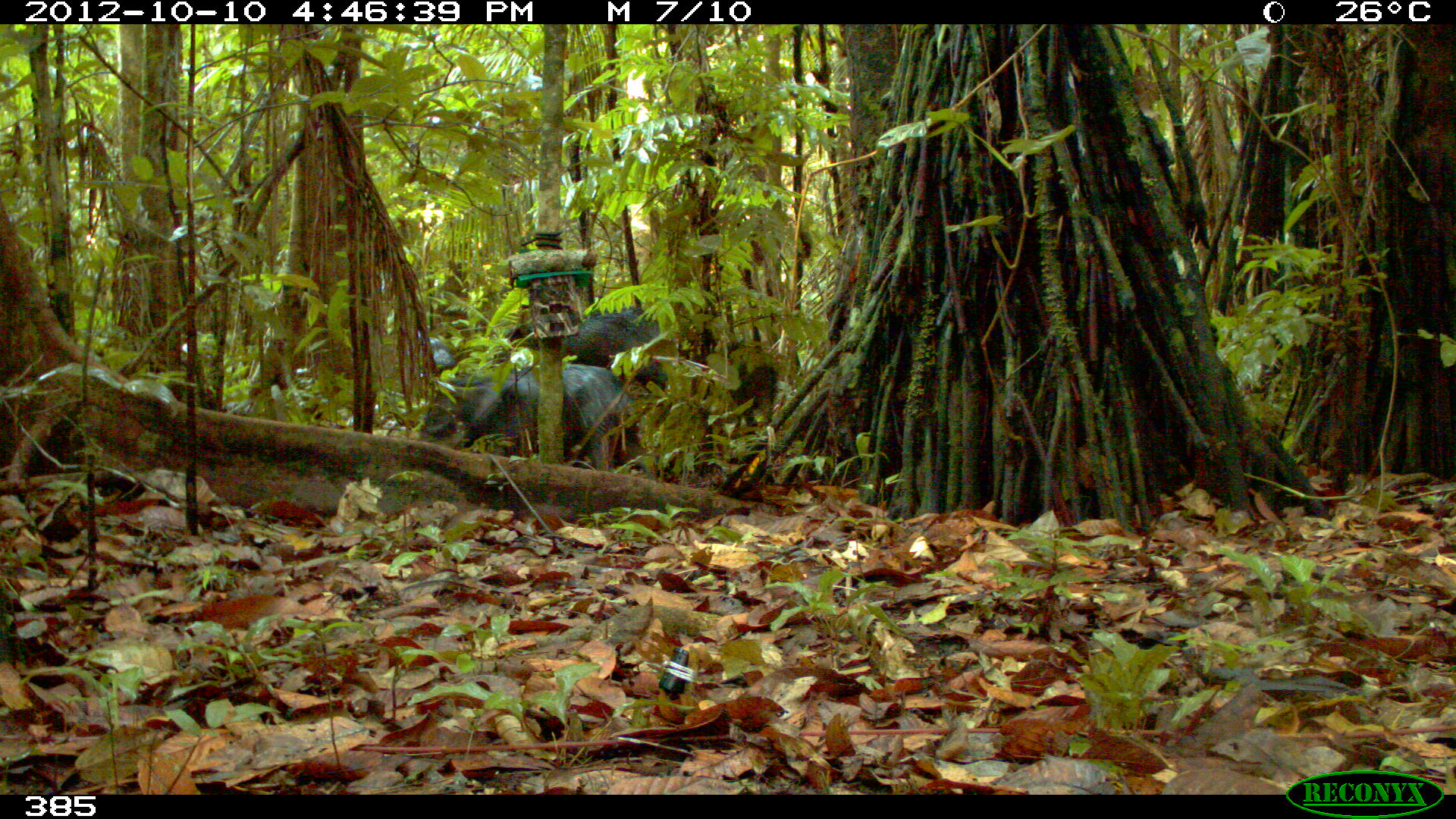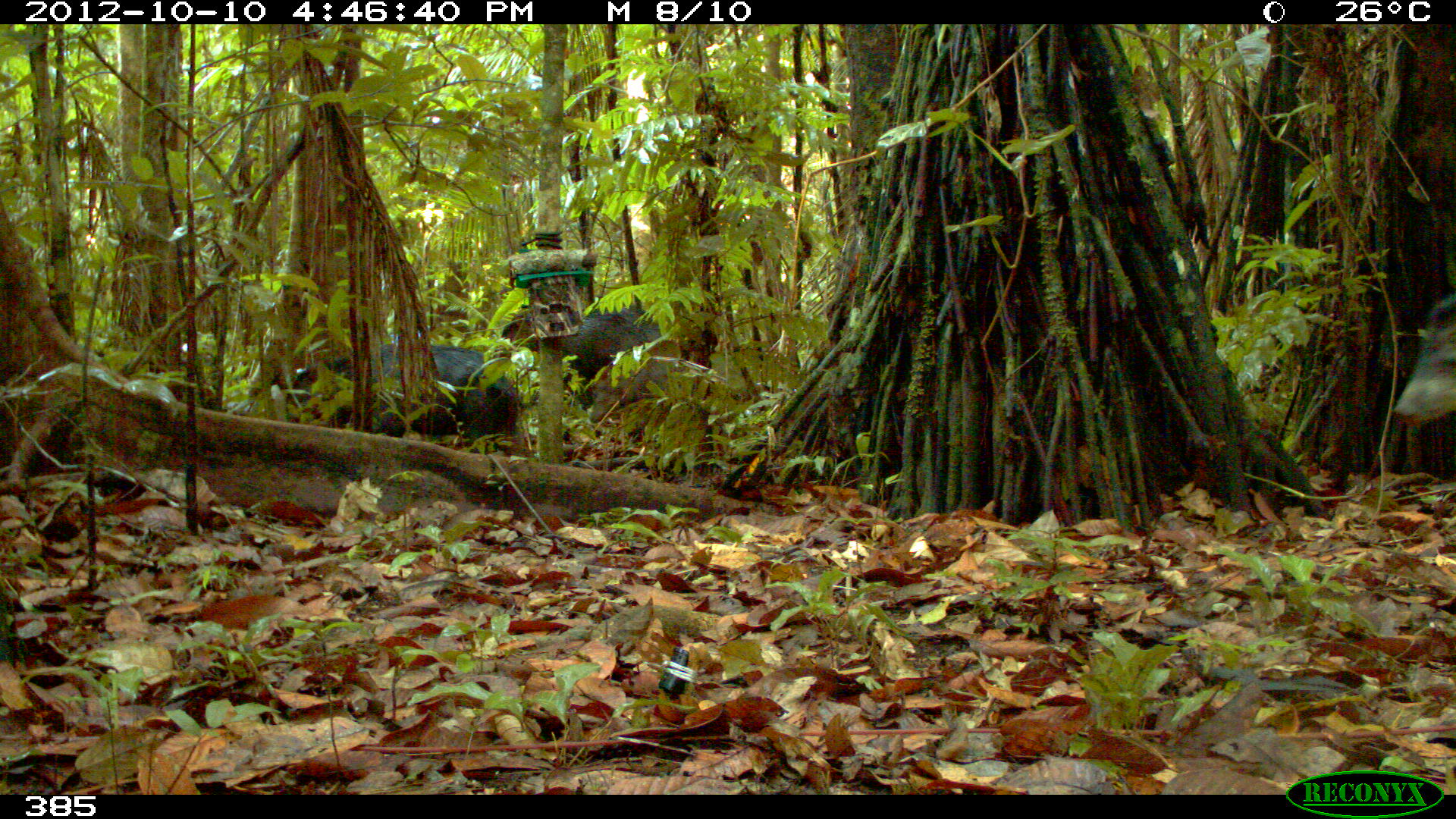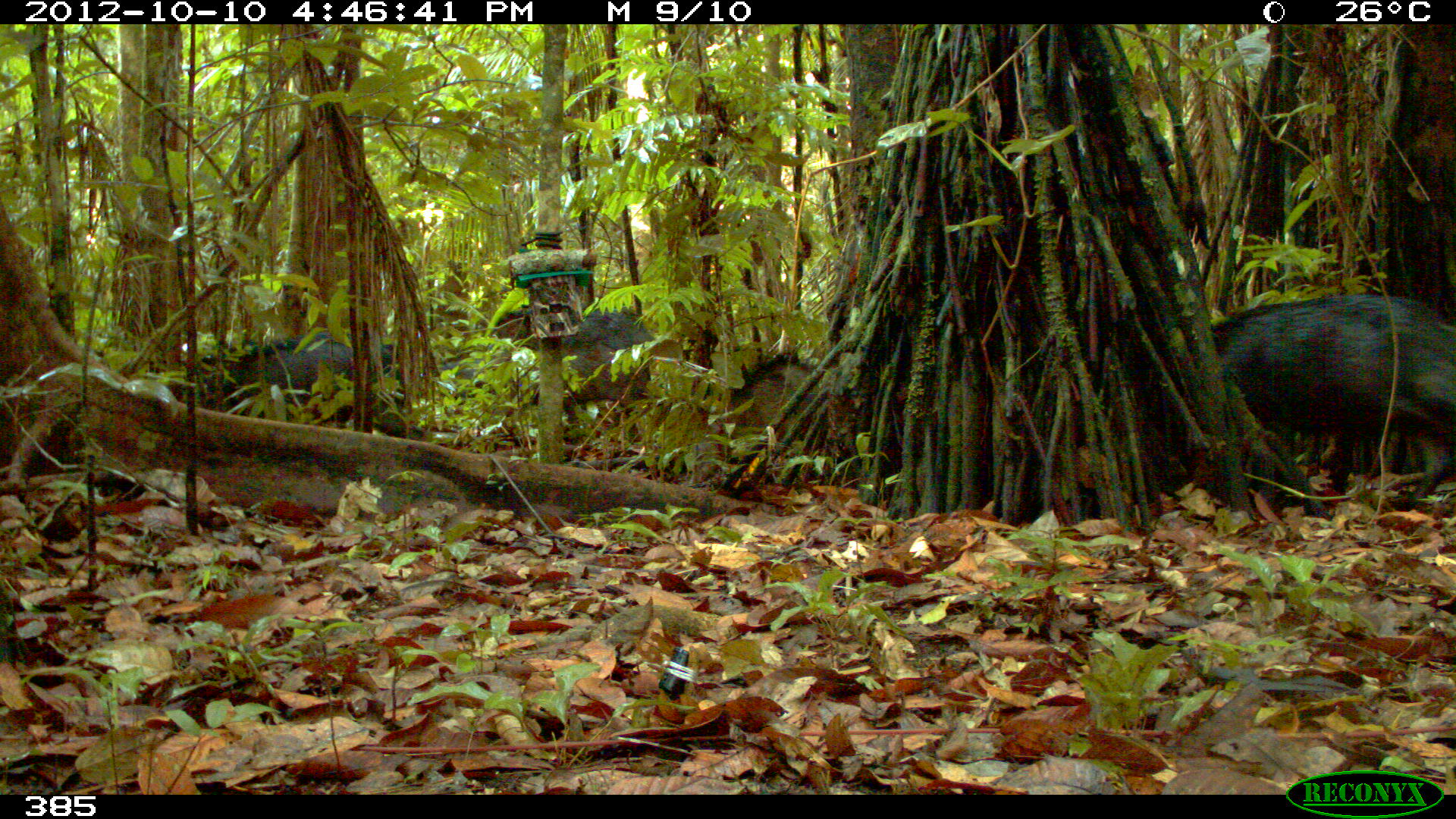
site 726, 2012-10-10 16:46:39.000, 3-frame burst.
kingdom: Animalia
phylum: Chordata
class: Mammalia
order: Artiodactyla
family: Tayassuidae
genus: Tayassu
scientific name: Tayassu pecari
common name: white-lipped peccary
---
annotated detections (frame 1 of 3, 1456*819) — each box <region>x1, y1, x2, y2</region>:
tayassu pecari: <region>410, 353, 635, 478</region>; <region>504, 305, 672, 390</region>; <region>410, 326, 455, 369</region>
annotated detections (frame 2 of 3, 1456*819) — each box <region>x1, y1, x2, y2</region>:
tayassu pecari: <region>266, 336, 519, 456</region>; <region>499, 300, 673, 423</region>; <region>1393, 293, 1456, 426</region>; <region>588, 352, 670, 422</region>